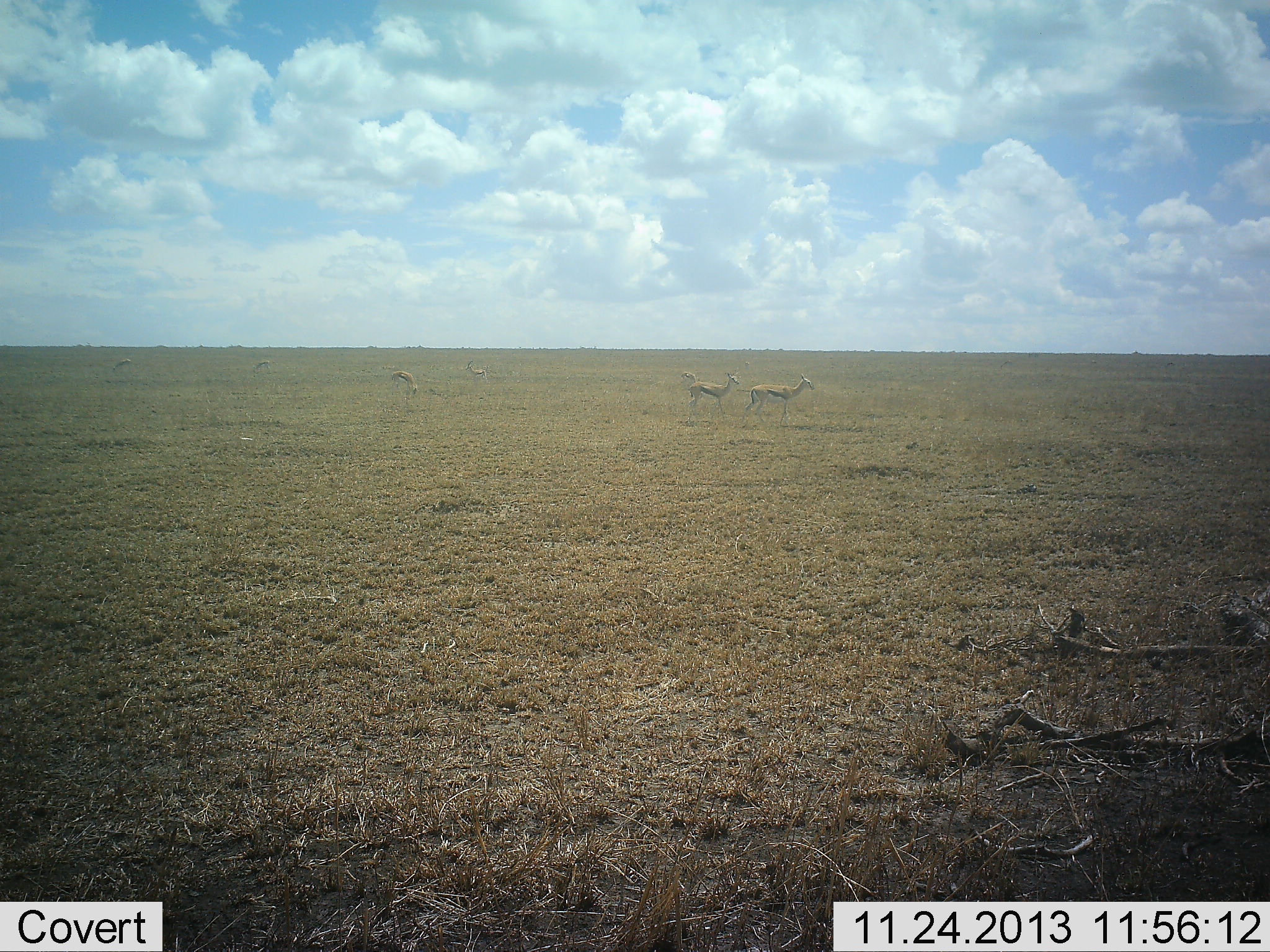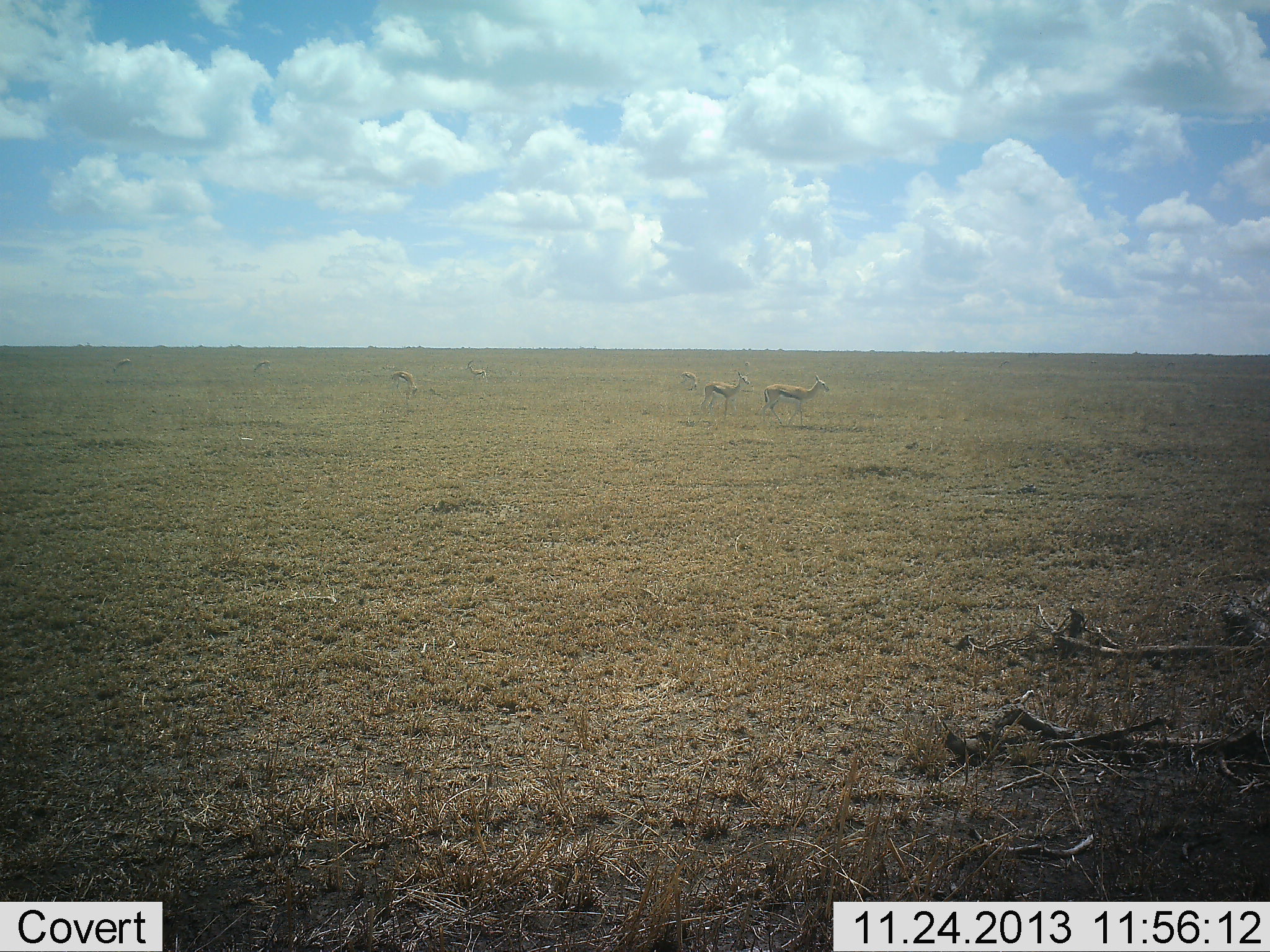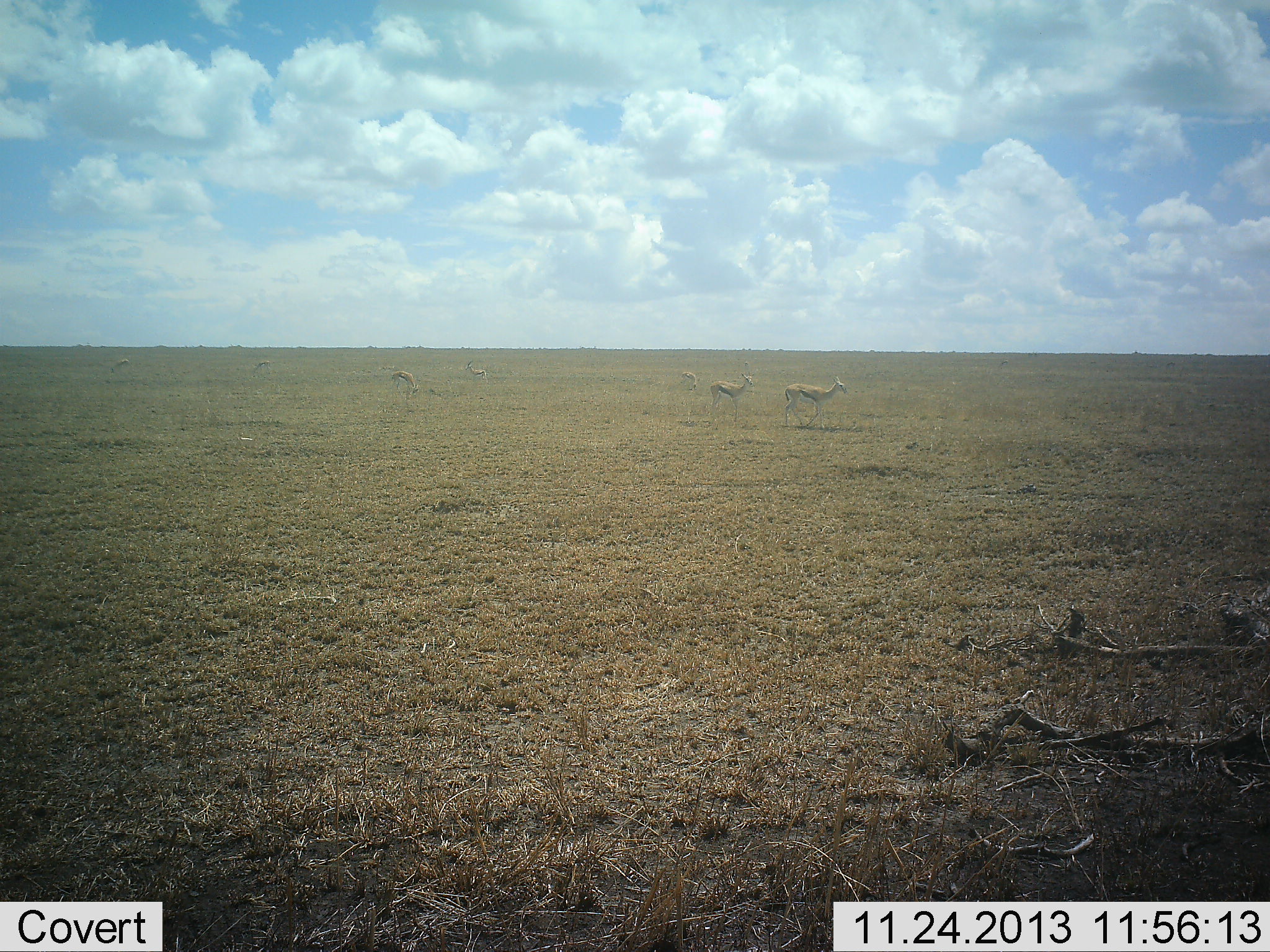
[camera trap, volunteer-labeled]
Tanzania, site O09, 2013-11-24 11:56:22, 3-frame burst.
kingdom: Animalia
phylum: Chordata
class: Mammalia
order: Artiodactyla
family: Bovidae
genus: Eudorcas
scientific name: Eudorcas thomsonii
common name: thomson's gazelle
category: gazellethomsons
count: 7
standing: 50%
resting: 0%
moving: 70%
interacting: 0%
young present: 0%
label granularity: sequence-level